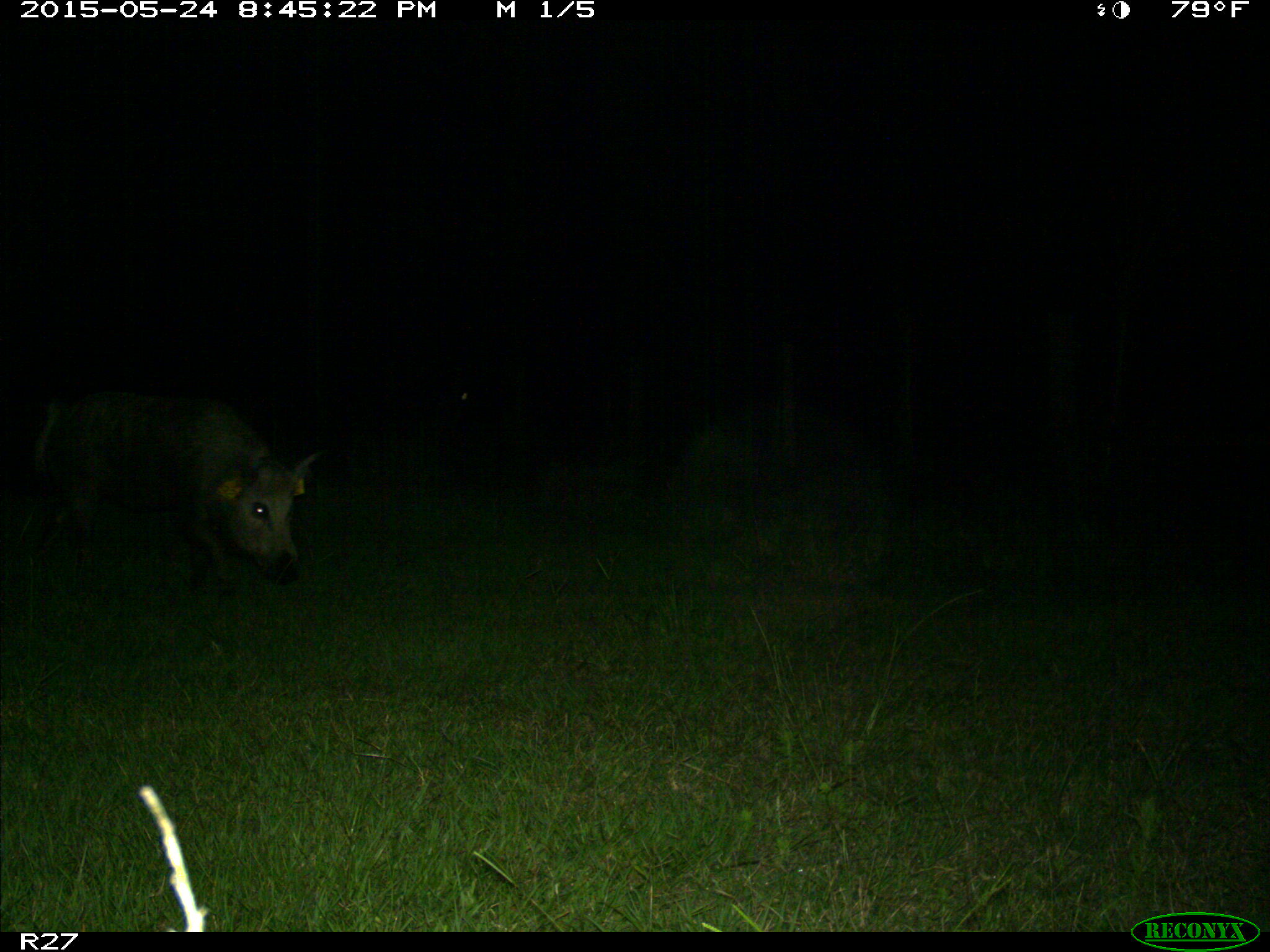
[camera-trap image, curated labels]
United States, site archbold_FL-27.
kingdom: Animalia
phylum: Chordata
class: Mammalia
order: Artiodactyla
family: Suidae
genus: Sus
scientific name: Sus scrofa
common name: wild boar